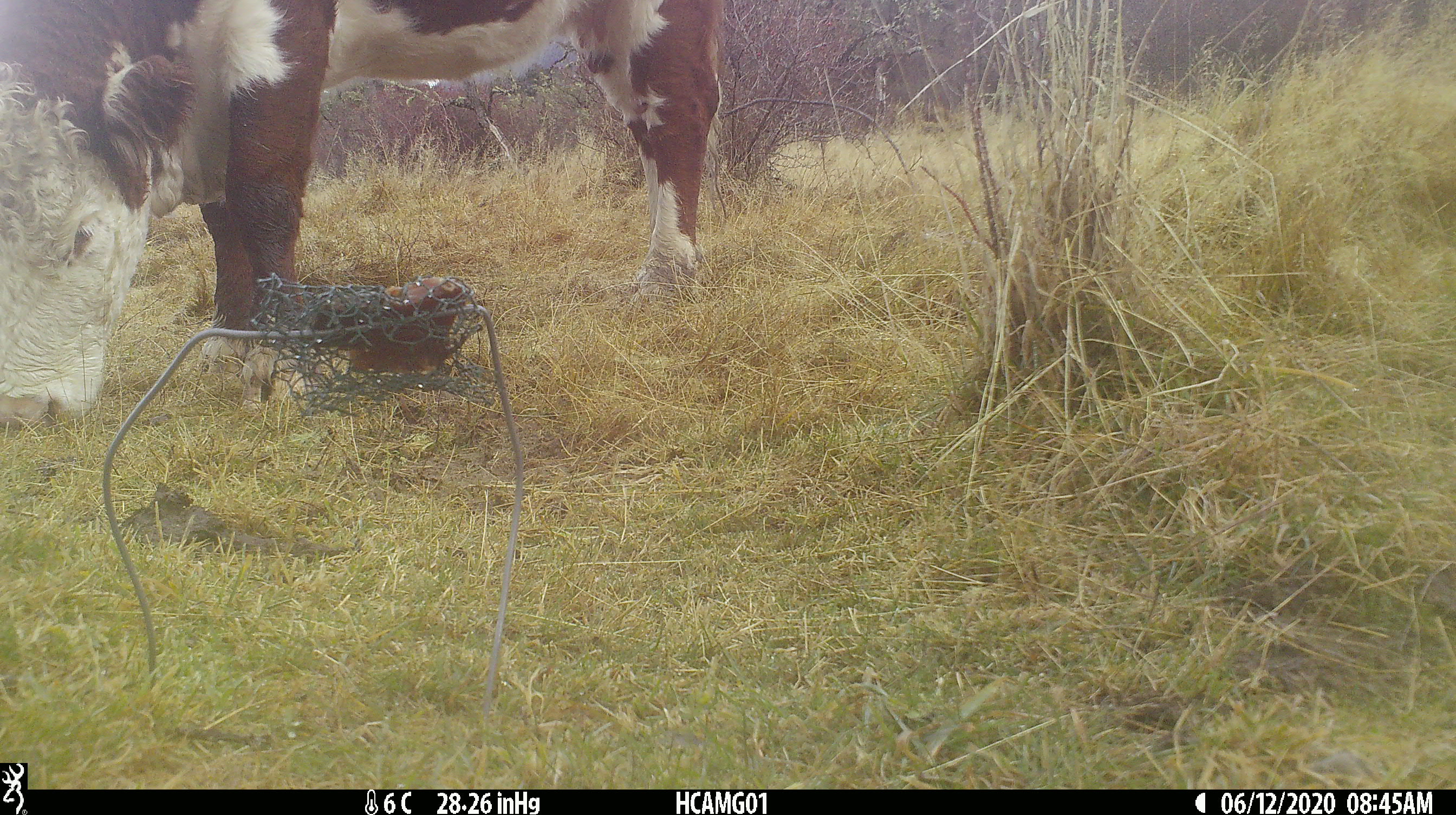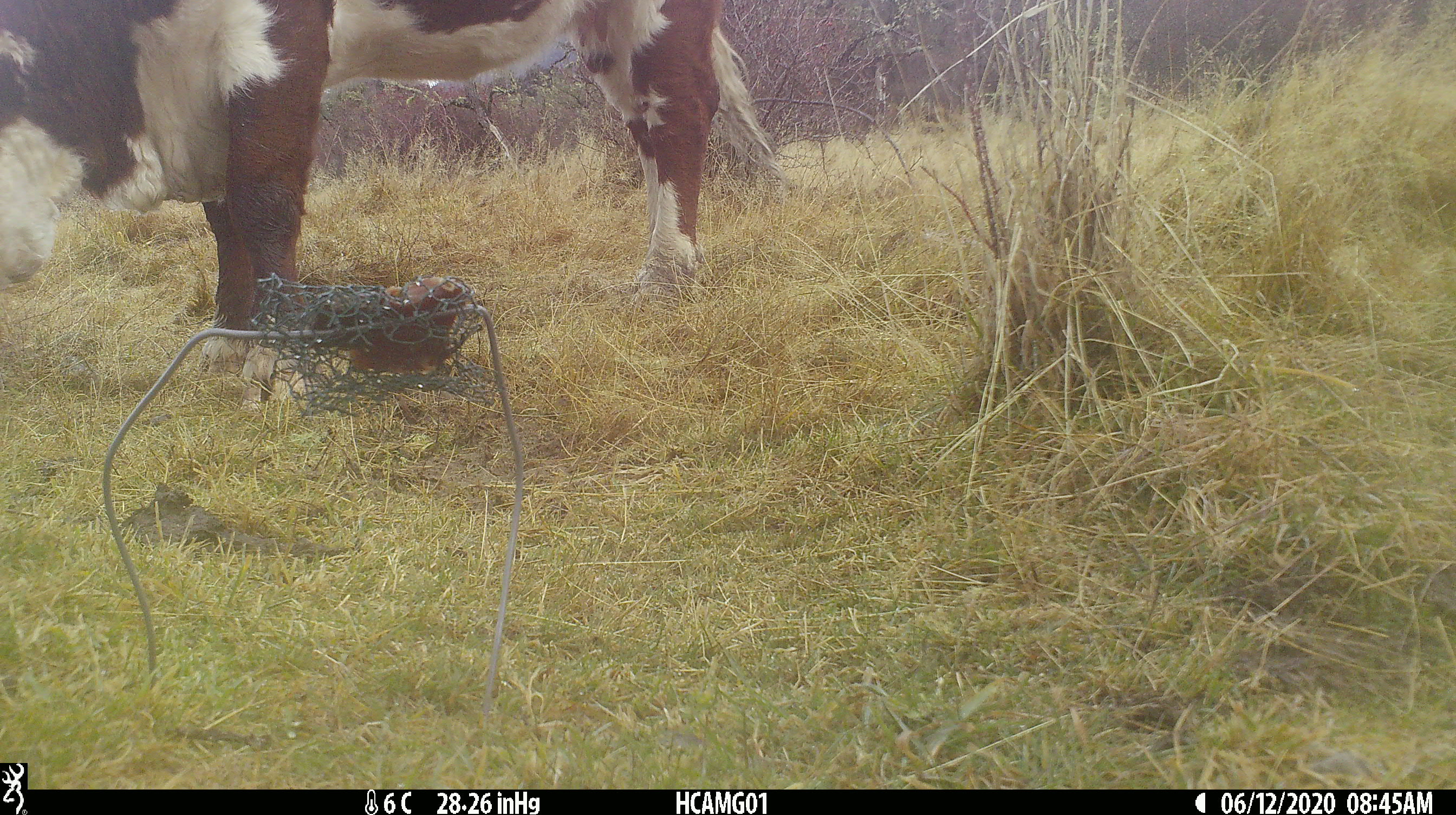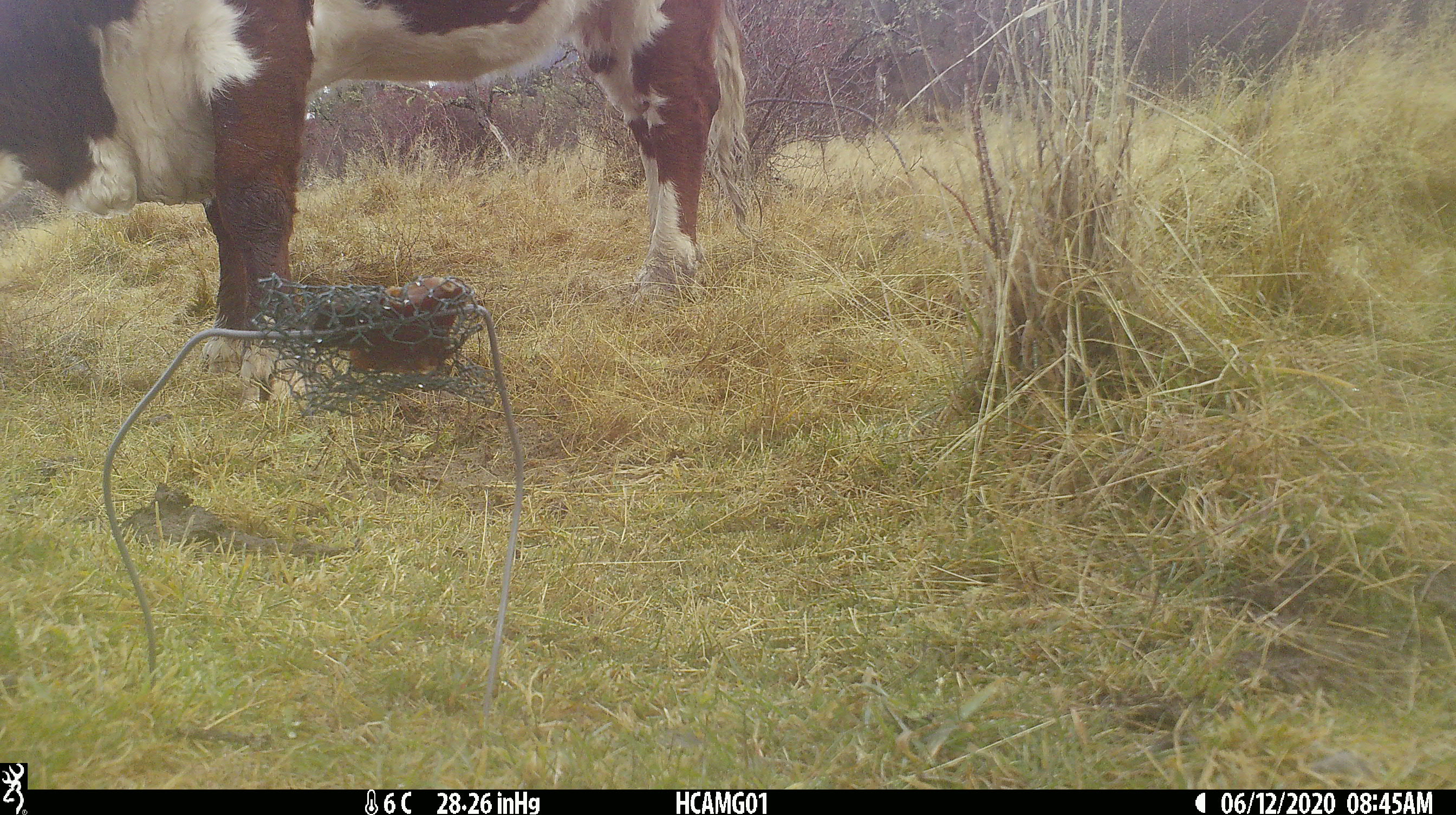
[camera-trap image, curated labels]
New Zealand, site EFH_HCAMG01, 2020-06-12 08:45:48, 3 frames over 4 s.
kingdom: Animalia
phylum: Chordata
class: Mammalia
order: Artiodactyla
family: Bovidae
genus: Bos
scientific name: Bos taurus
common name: domestic cow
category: cow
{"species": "cow (domestic cow) (Bos taurus)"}